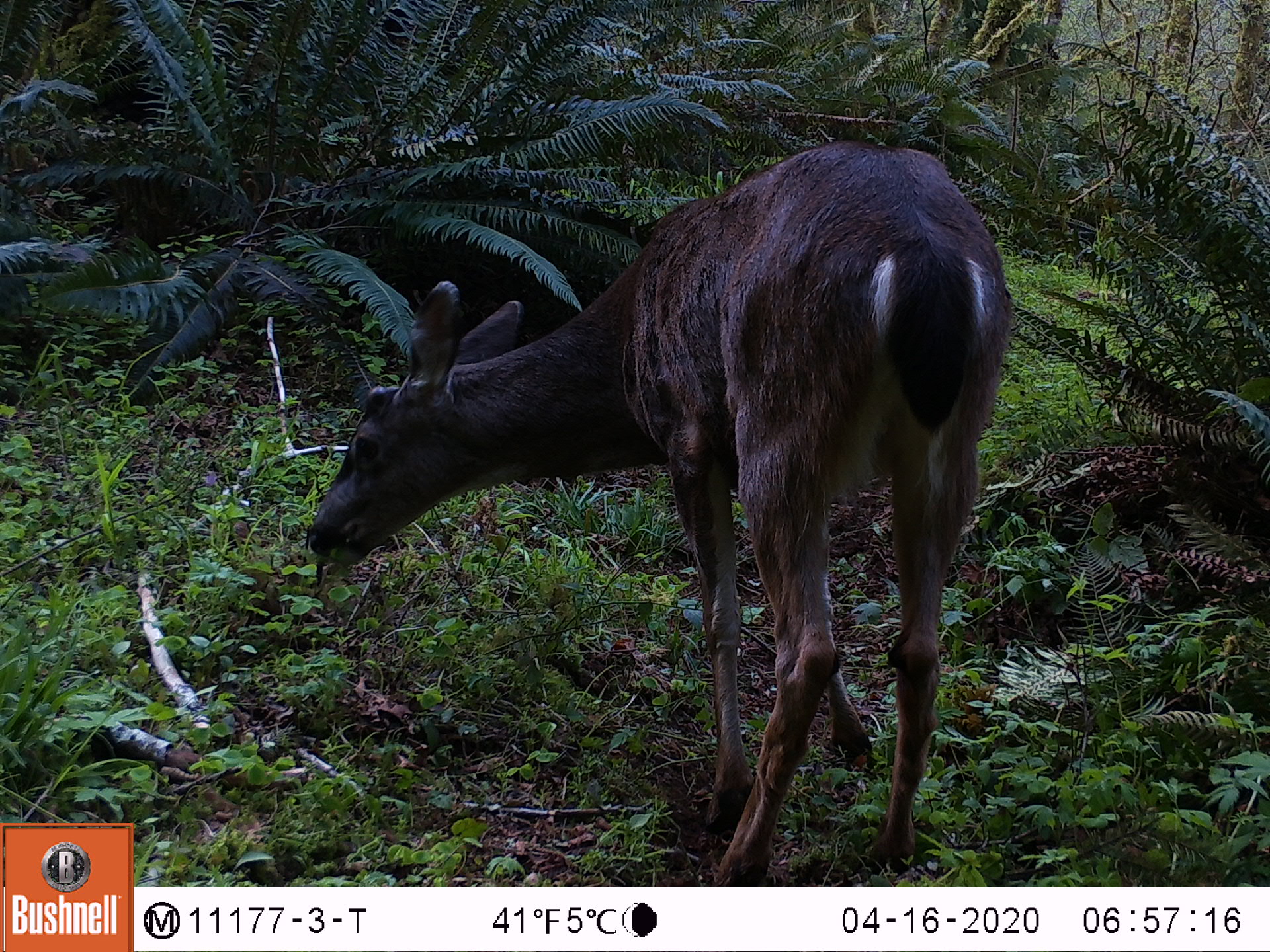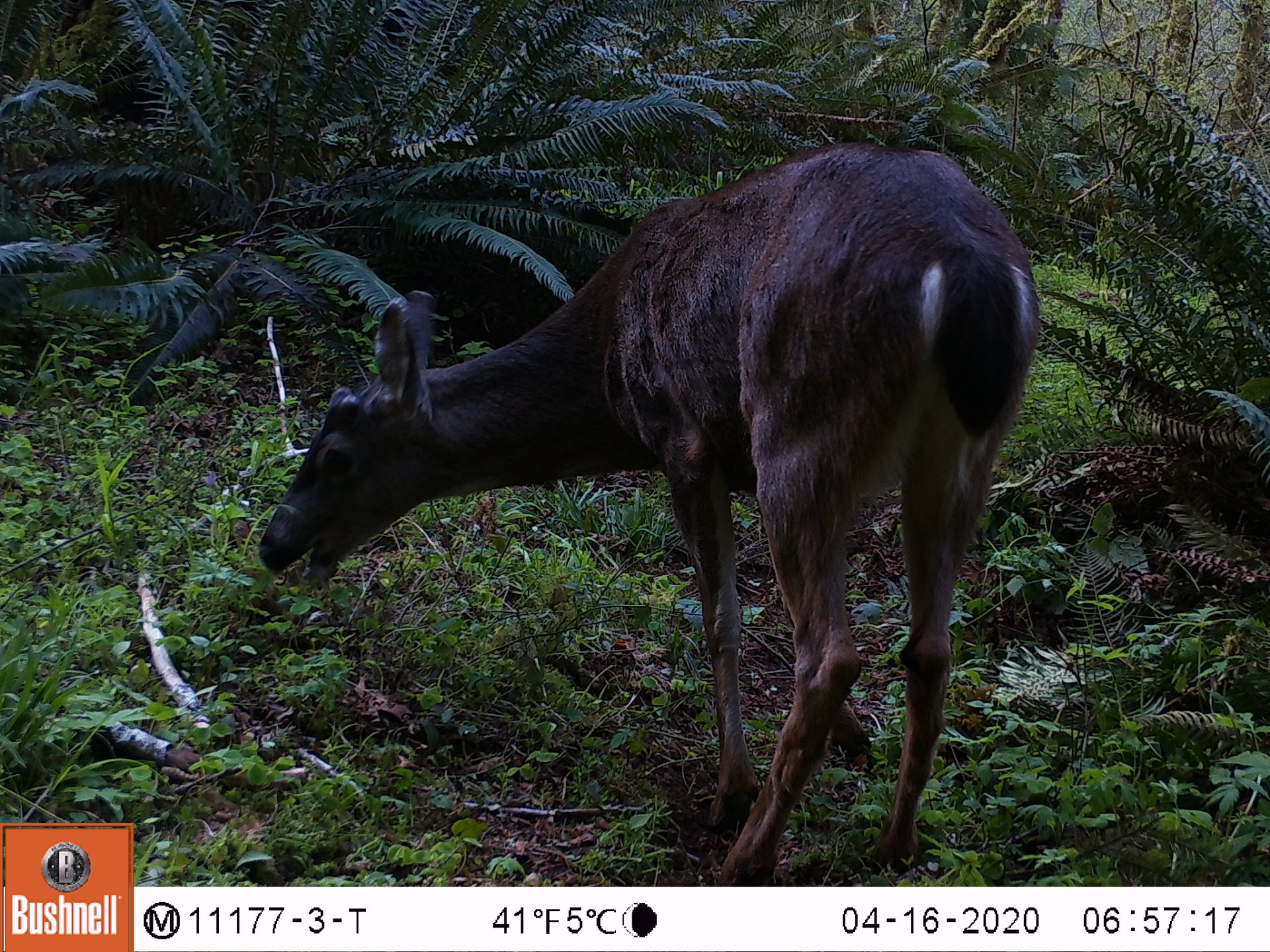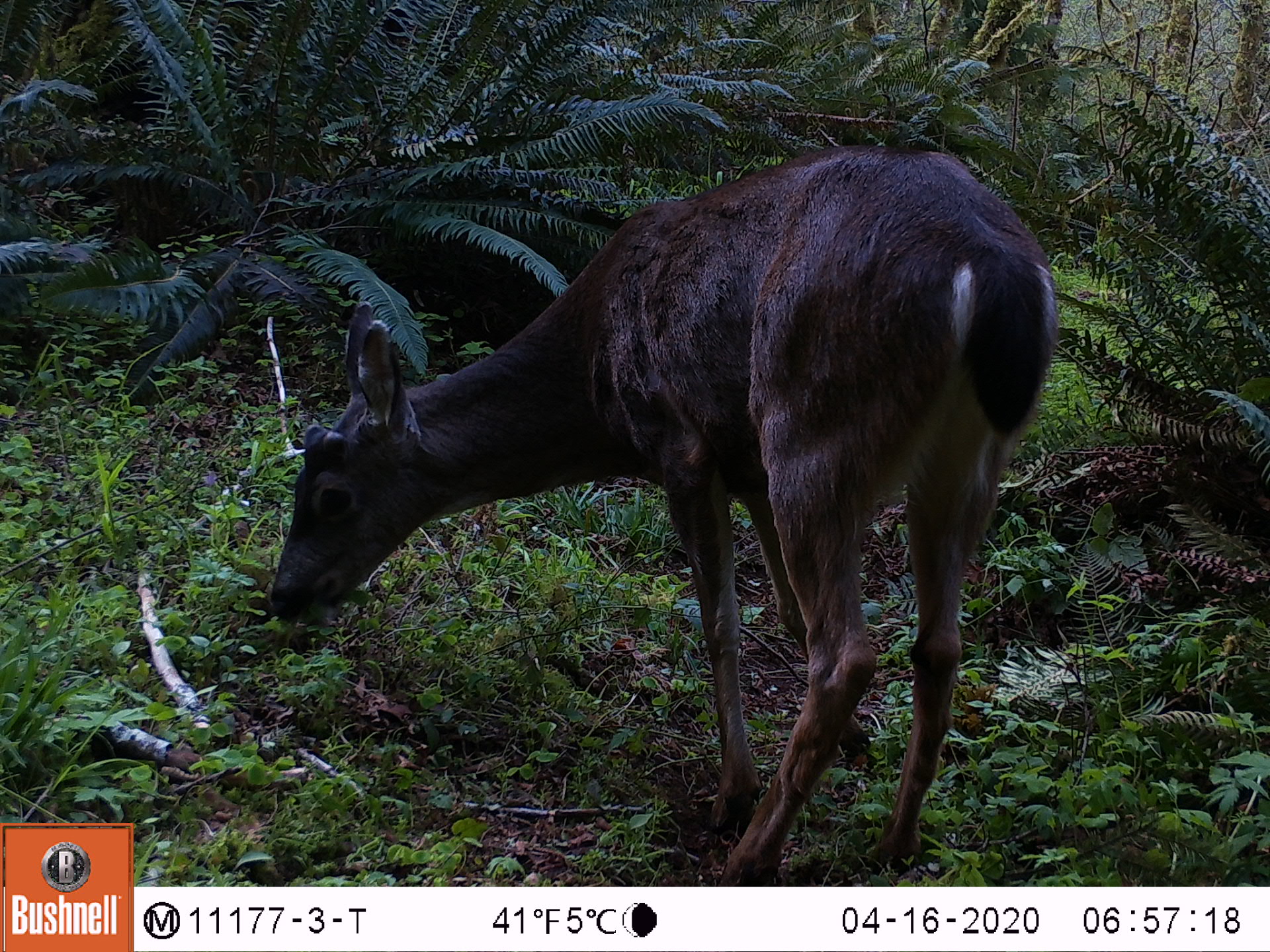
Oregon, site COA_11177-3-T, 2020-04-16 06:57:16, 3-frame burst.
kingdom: Animalia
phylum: Chordata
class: Mammalia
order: Artiodactyla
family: Cervidae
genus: Odocoileus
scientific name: Odocoileus hemionus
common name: black-tailed deer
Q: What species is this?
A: Black-tailed deer (Odocoileus hemionus).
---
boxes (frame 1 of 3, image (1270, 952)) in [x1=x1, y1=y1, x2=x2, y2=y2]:
black-tailed deer: [x1=294, y1=131, x2=1013, y2=860]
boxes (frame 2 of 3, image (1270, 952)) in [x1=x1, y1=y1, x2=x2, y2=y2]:
black-tailed deer: [x1=250, y1=137, x2=1054, y2=862]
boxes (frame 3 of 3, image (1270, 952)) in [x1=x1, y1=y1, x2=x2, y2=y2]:
black-tailed deer: [x1=256, y1=135, x2=1065, y2=853]